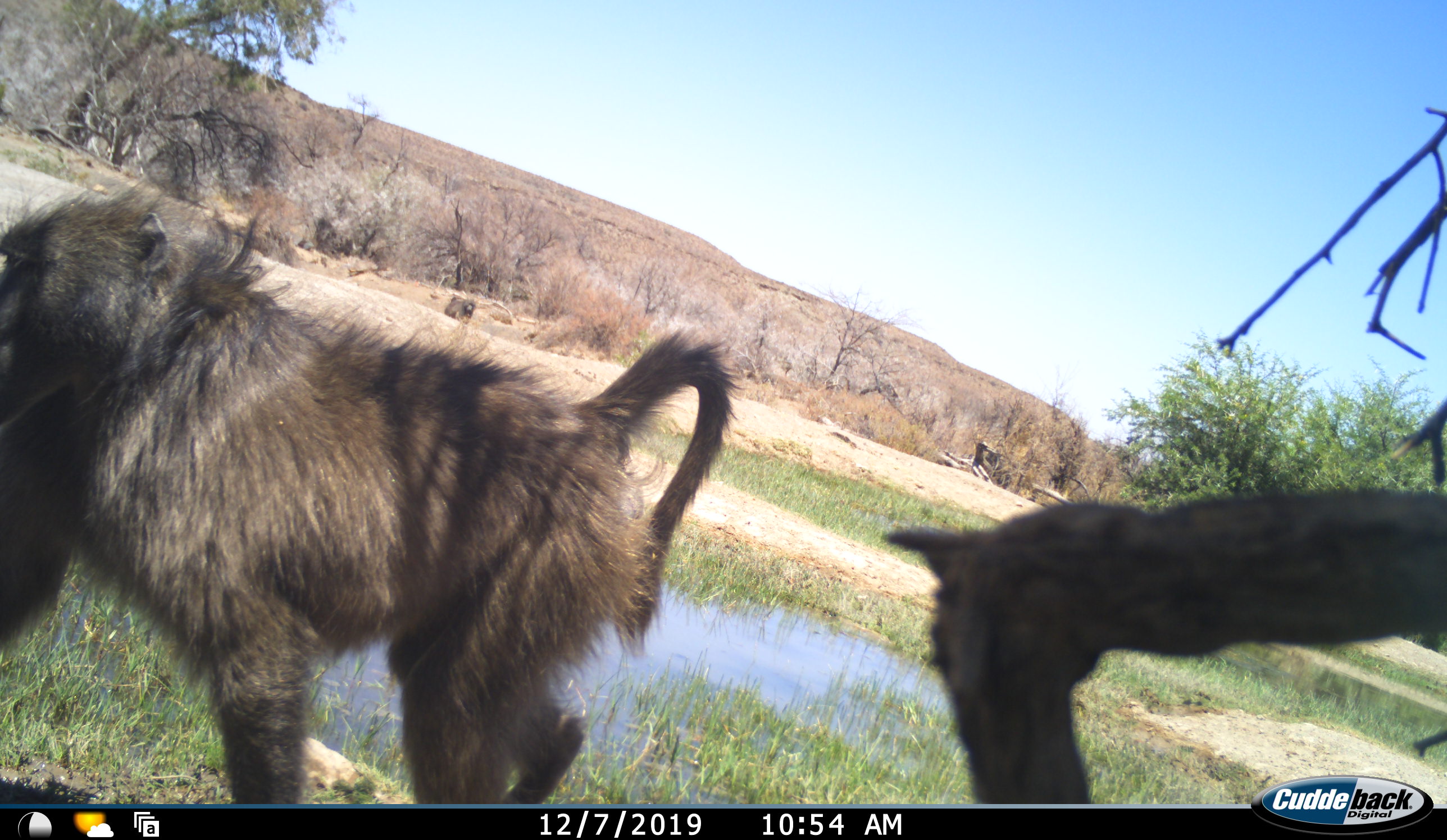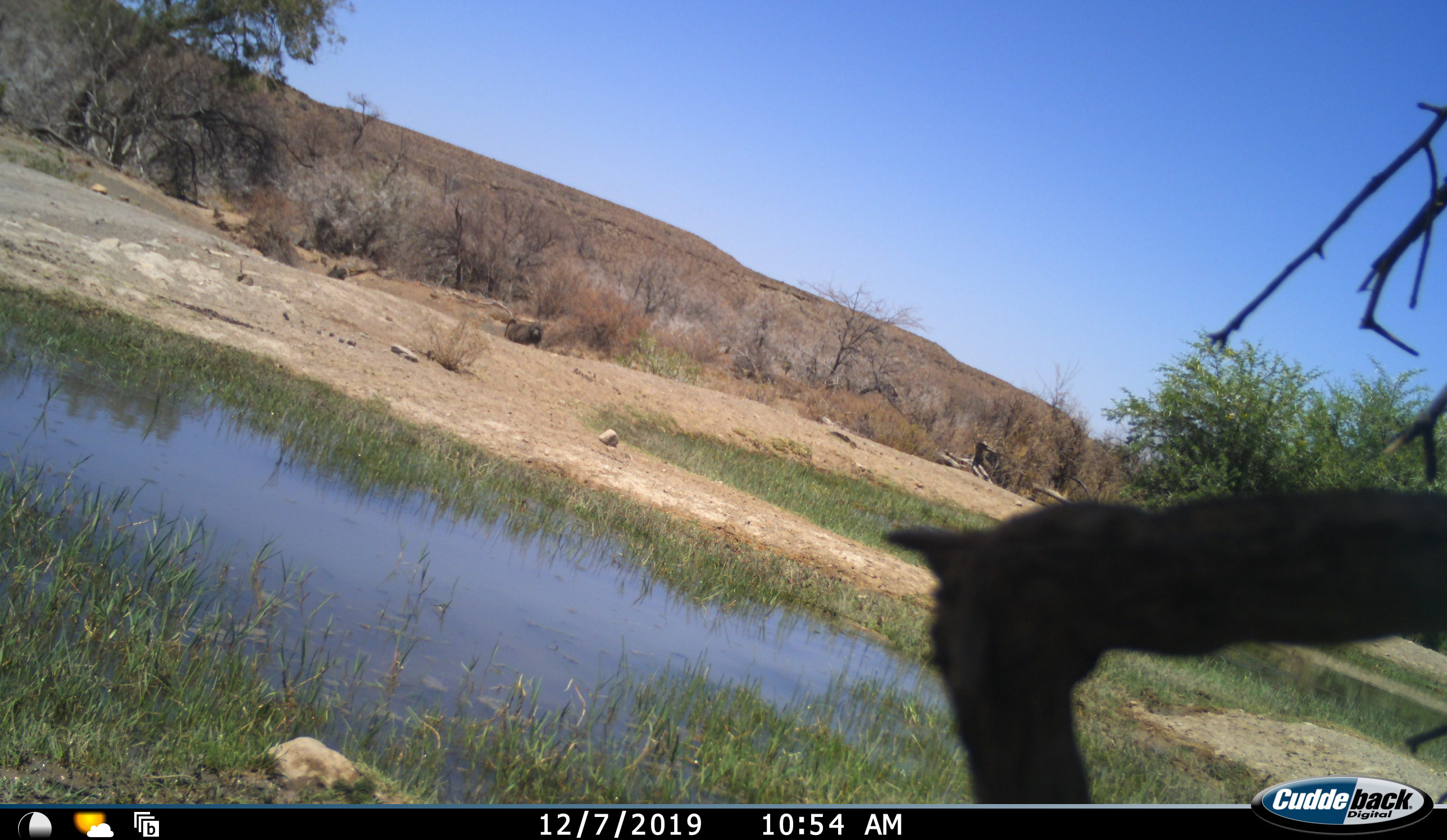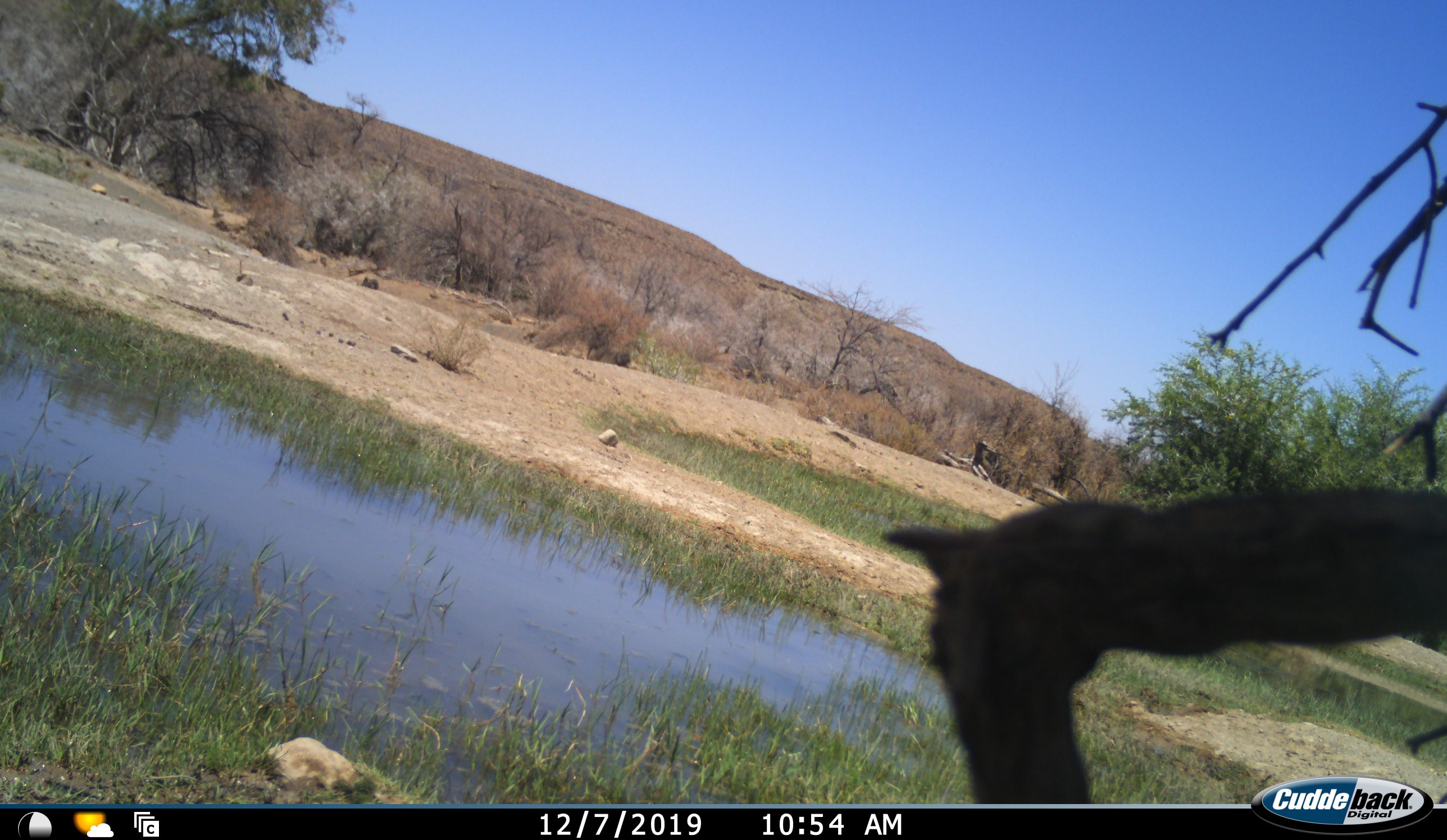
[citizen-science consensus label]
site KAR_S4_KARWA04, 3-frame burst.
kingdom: Animalia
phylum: Chordata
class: Mammalia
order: Primates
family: Cercopithecidae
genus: Papio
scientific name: Papio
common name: baboon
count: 3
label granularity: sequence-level